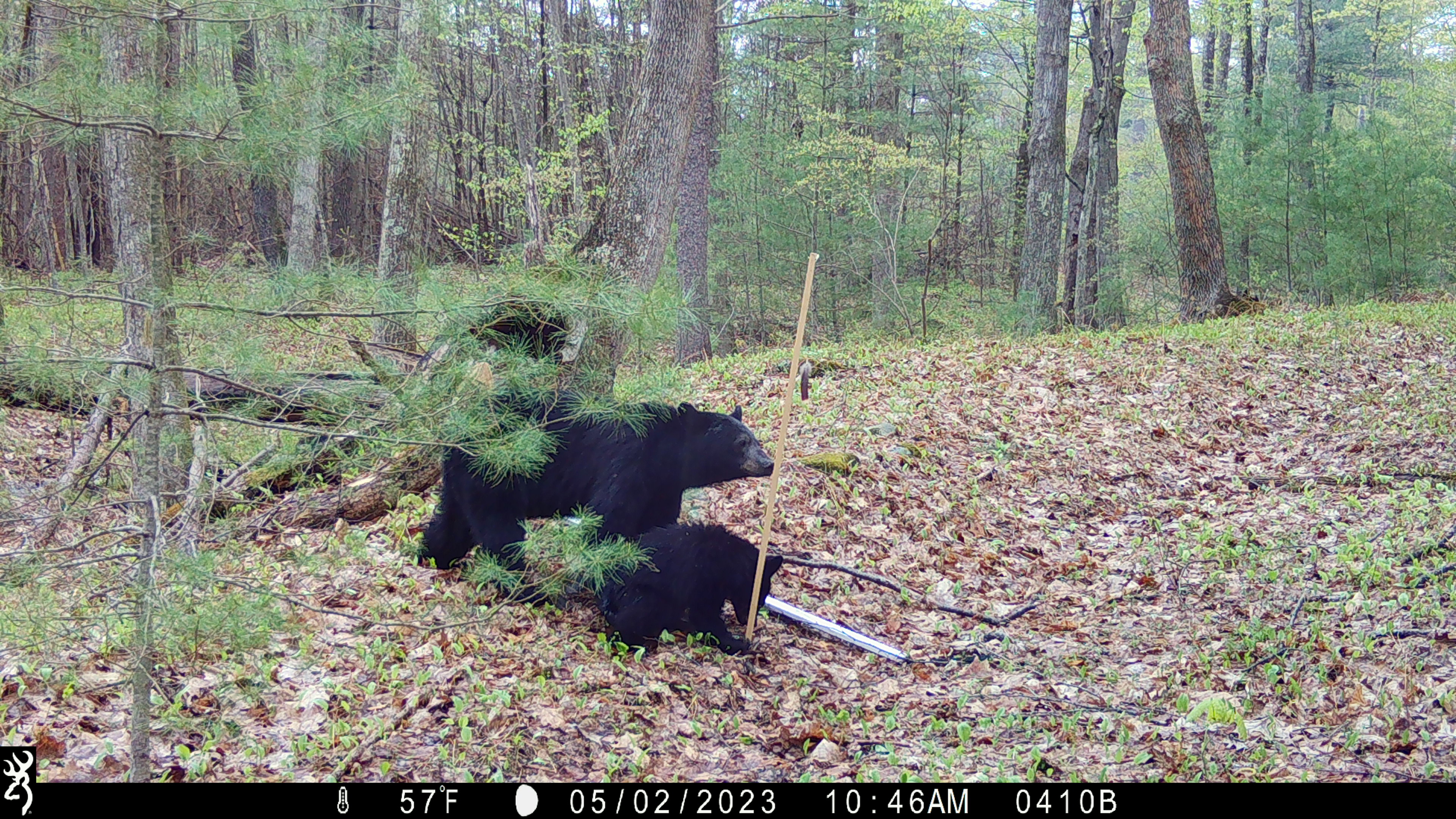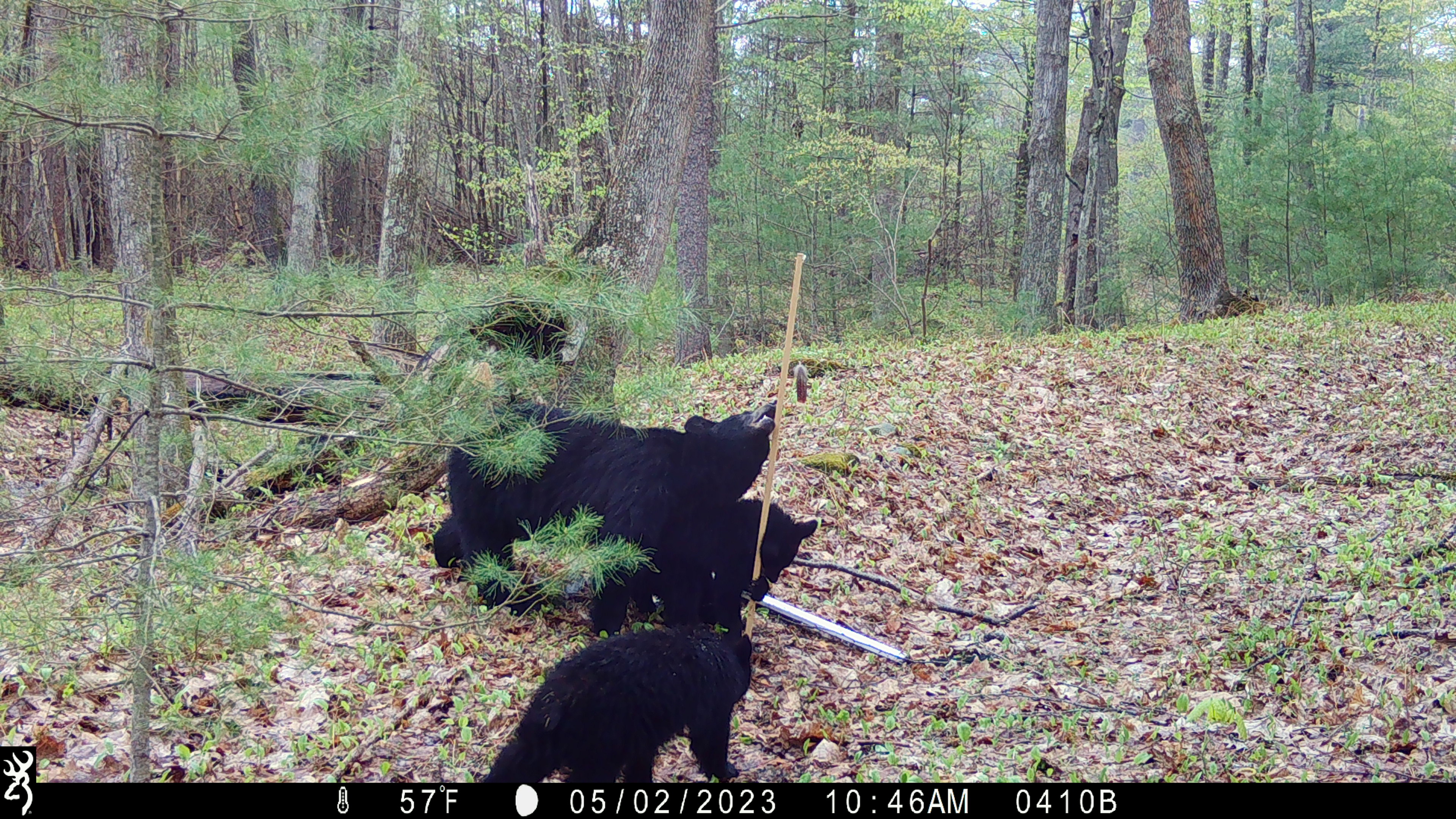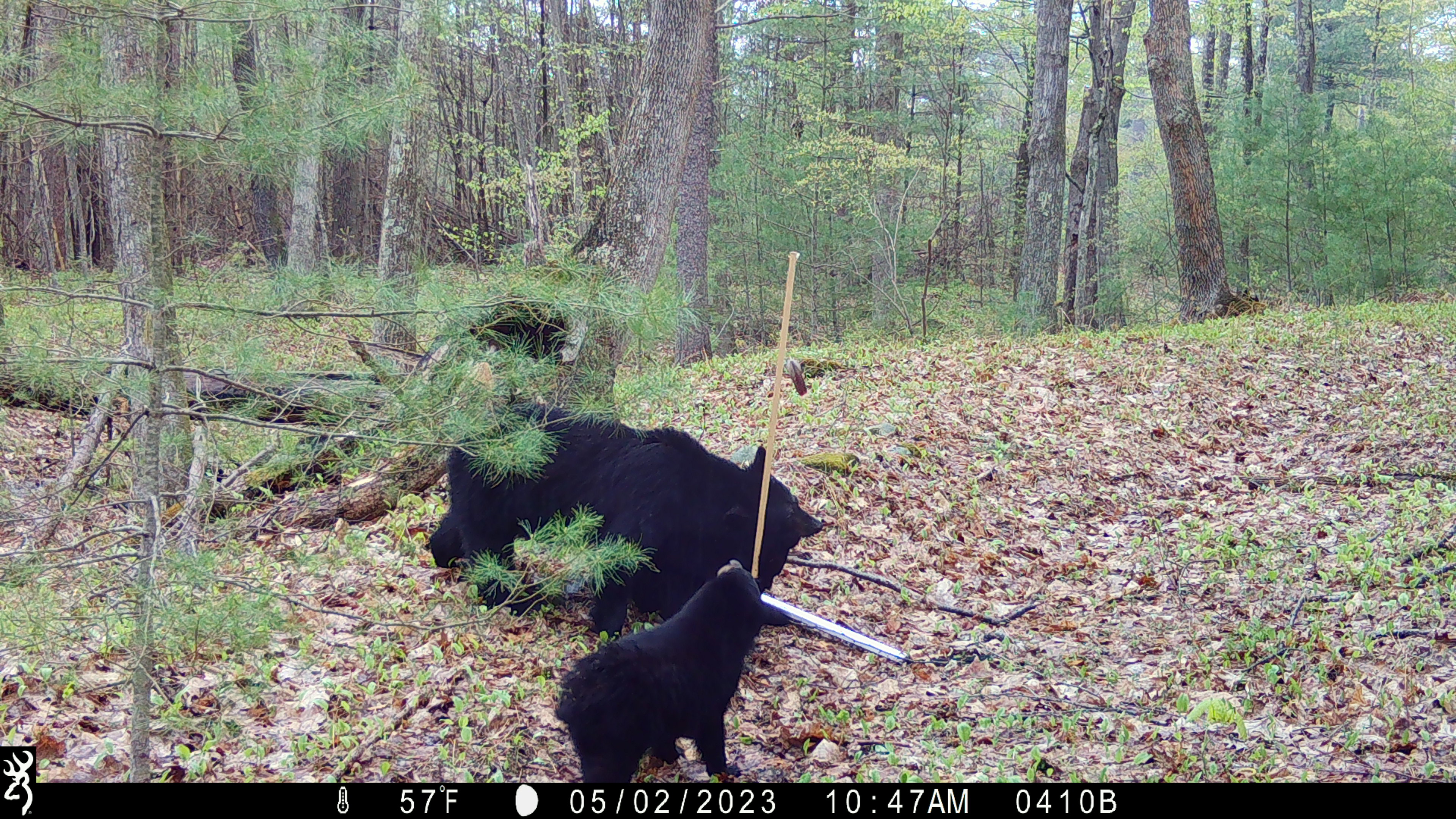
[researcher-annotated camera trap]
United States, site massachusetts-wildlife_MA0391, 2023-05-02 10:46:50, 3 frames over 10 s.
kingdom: Animalia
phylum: Chordata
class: Mammalia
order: Carnivora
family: Ursidae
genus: Ursus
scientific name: Ursus americanus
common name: black bear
Black bear (Ursus americanus).